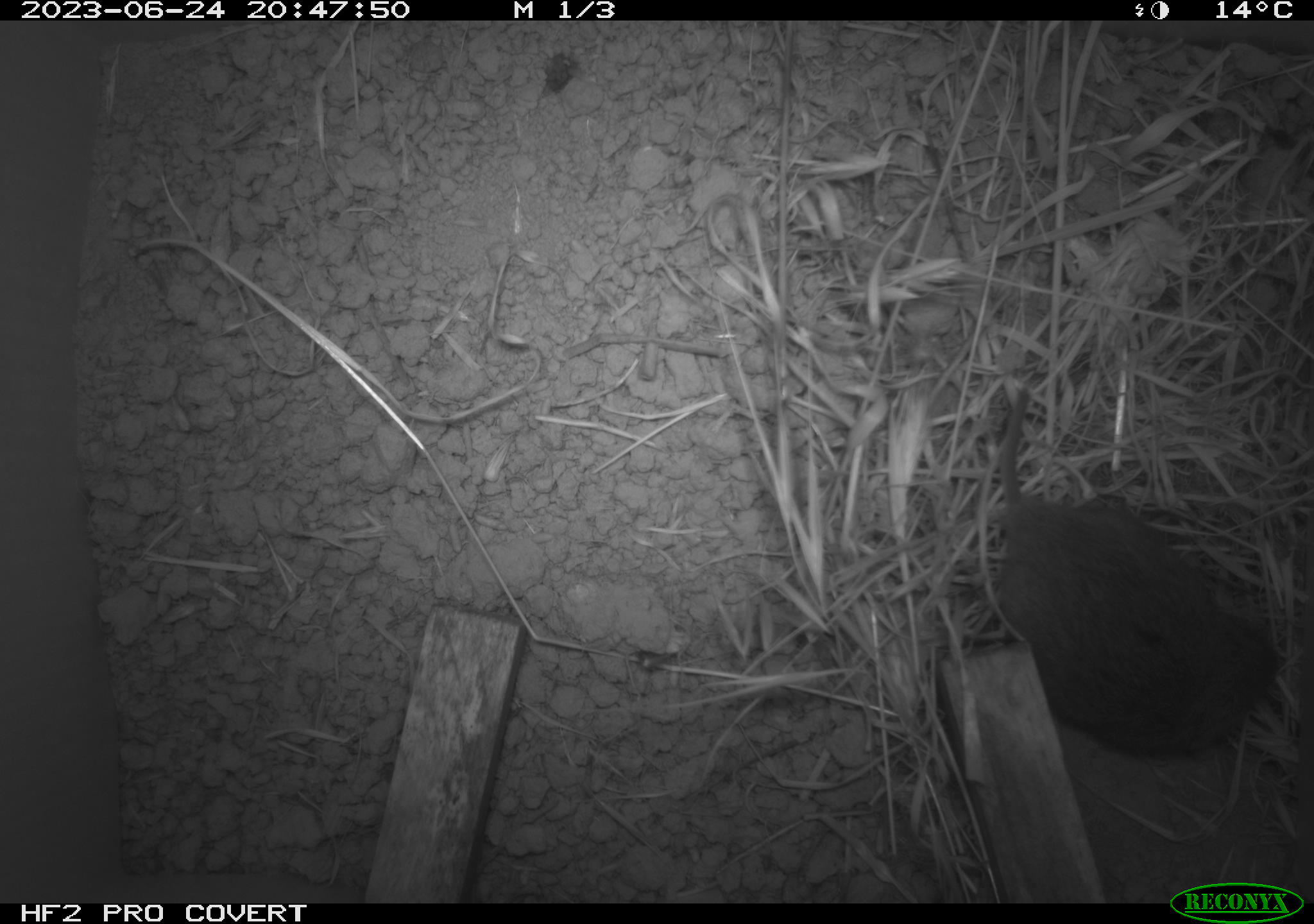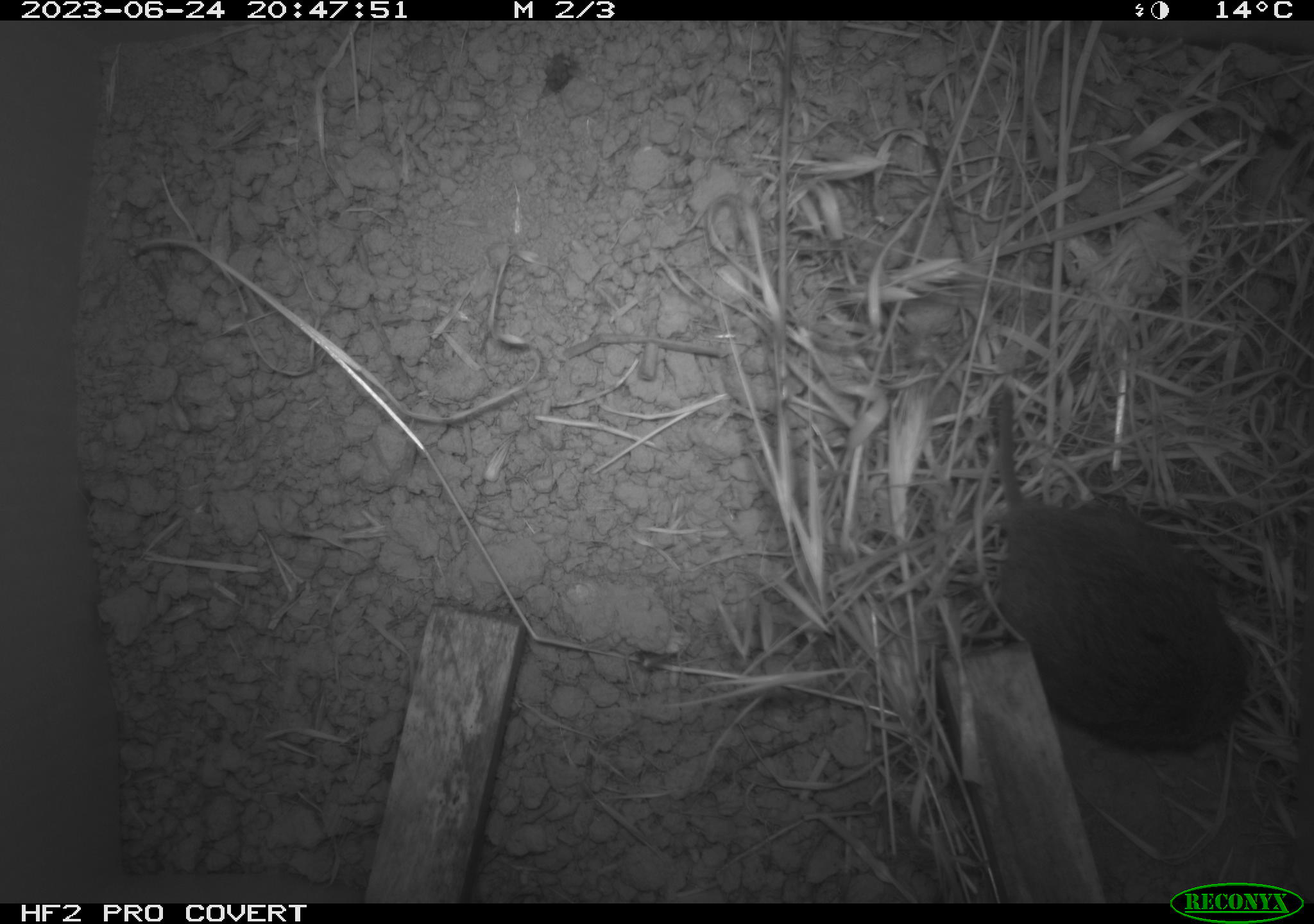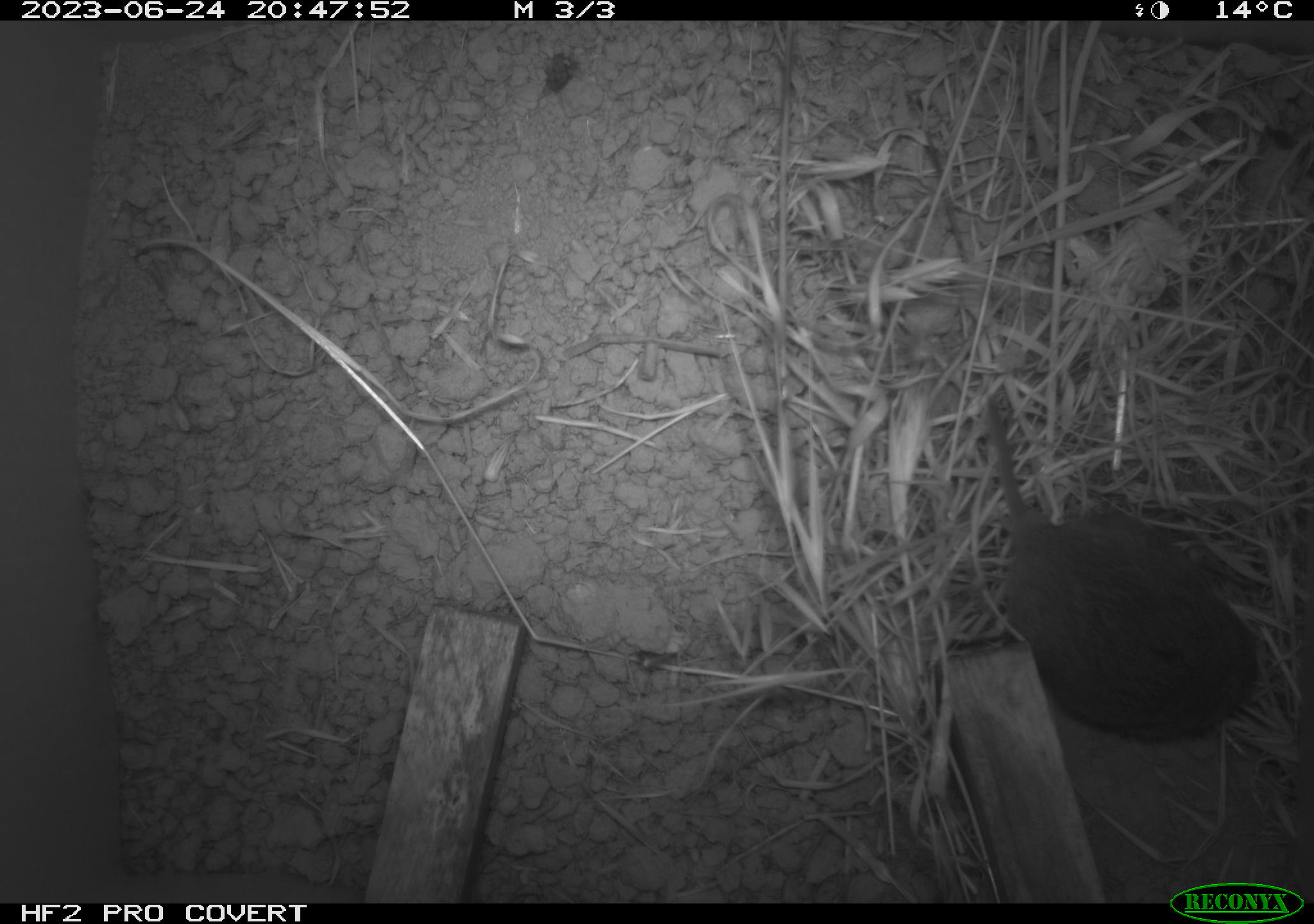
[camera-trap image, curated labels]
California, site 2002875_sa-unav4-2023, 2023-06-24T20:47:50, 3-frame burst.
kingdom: Animalia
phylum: Chordata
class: Mammalia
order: Rodentia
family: Cricetidae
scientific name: Arvicolinae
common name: voles, lemmings, and muskrats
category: arvicolinae subfamily